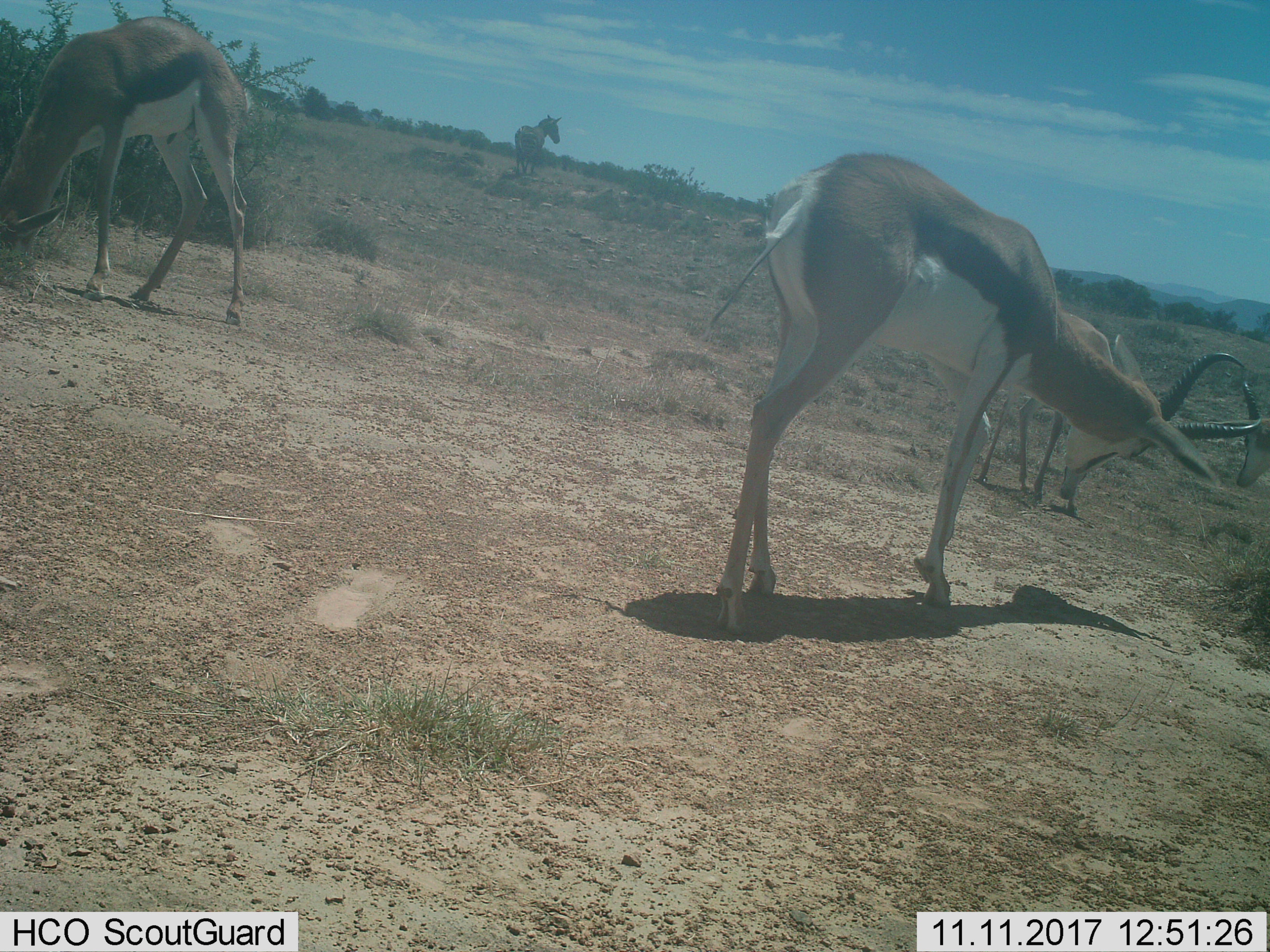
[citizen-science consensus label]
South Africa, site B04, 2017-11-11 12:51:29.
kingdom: Animalia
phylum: Chordata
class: Mammalia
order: Artiodactyla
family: Bovidae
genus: Antidorcas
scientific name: Antidorcas marsupialis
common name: springbok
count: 3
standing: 44%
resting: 0%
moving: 11%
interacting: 0%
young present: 22%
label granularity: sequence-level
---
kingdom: Animalia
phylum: Chordata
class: Mammalia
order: Perissodactyla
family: Equidae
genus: Equus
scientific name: Equus zebra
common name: mountain zebra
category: zebramountain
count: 1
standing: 67%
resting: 0%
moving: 33%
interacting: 0%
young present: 0%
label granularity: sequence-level